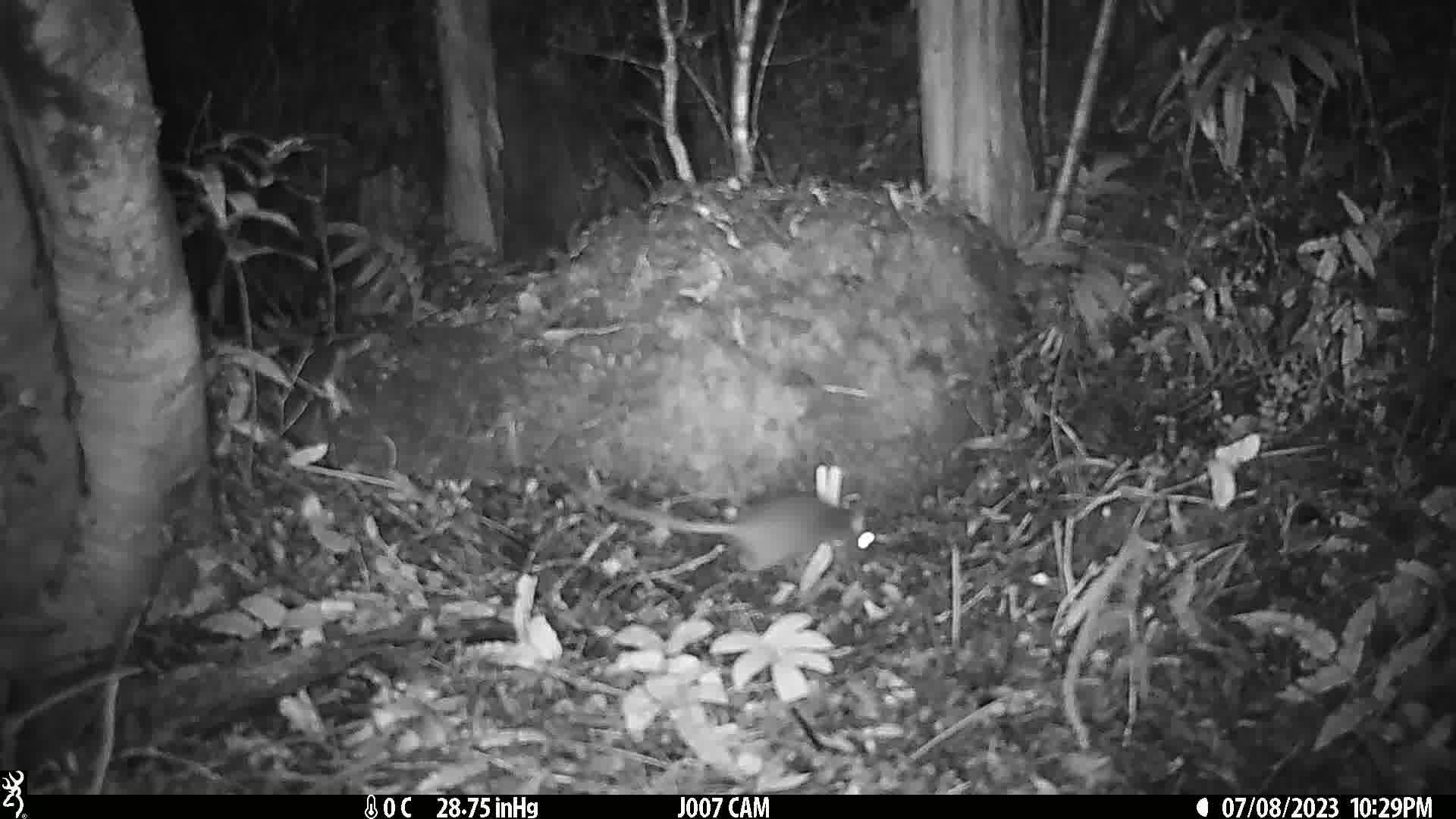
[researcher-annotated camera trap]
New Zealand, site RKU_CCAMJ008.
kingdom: Animalia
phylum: Chordata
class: Mammalia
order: Rodentia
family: Muridae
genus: Rattus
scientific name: Rattus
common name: rat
Rat (Rattus).